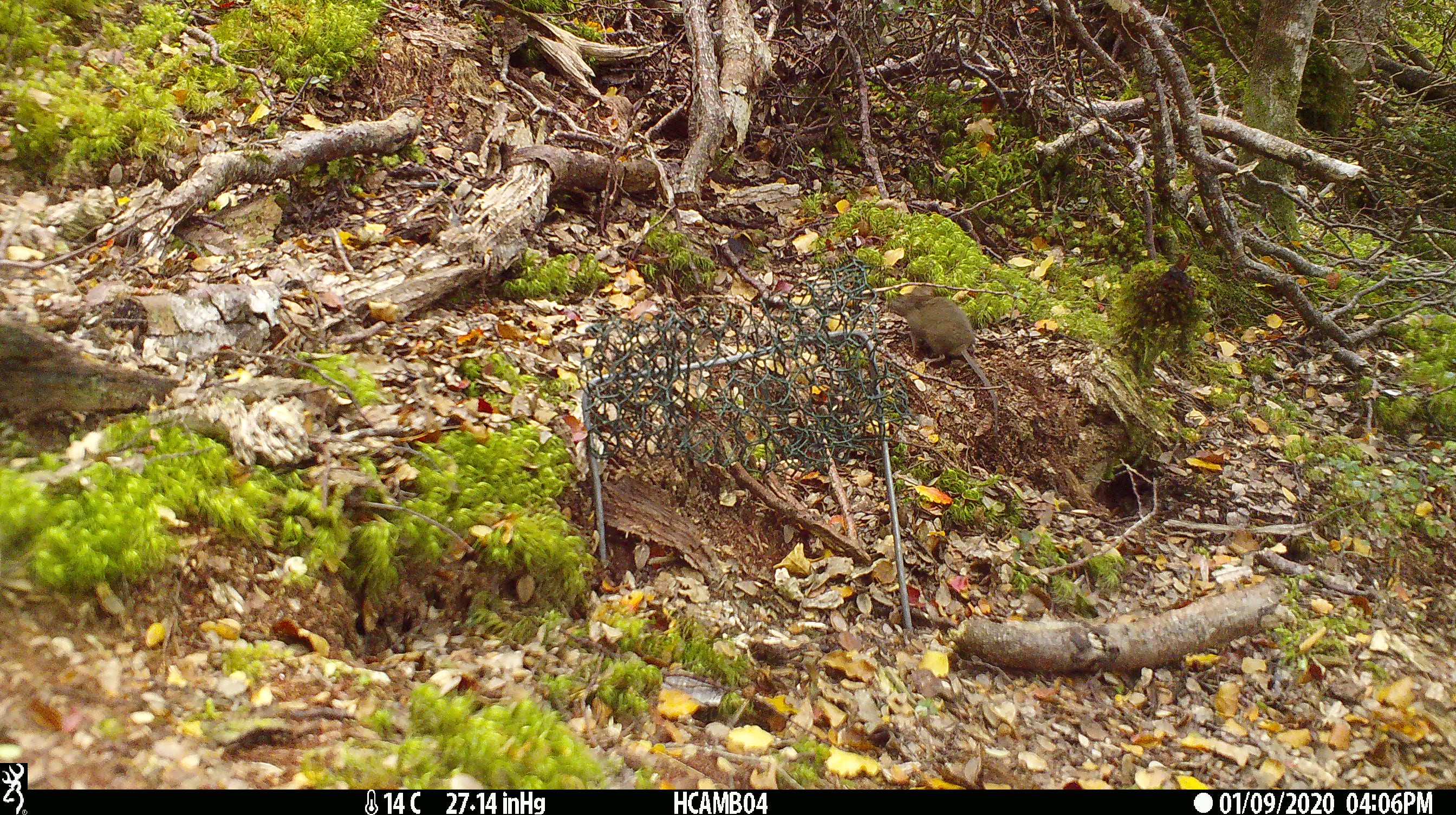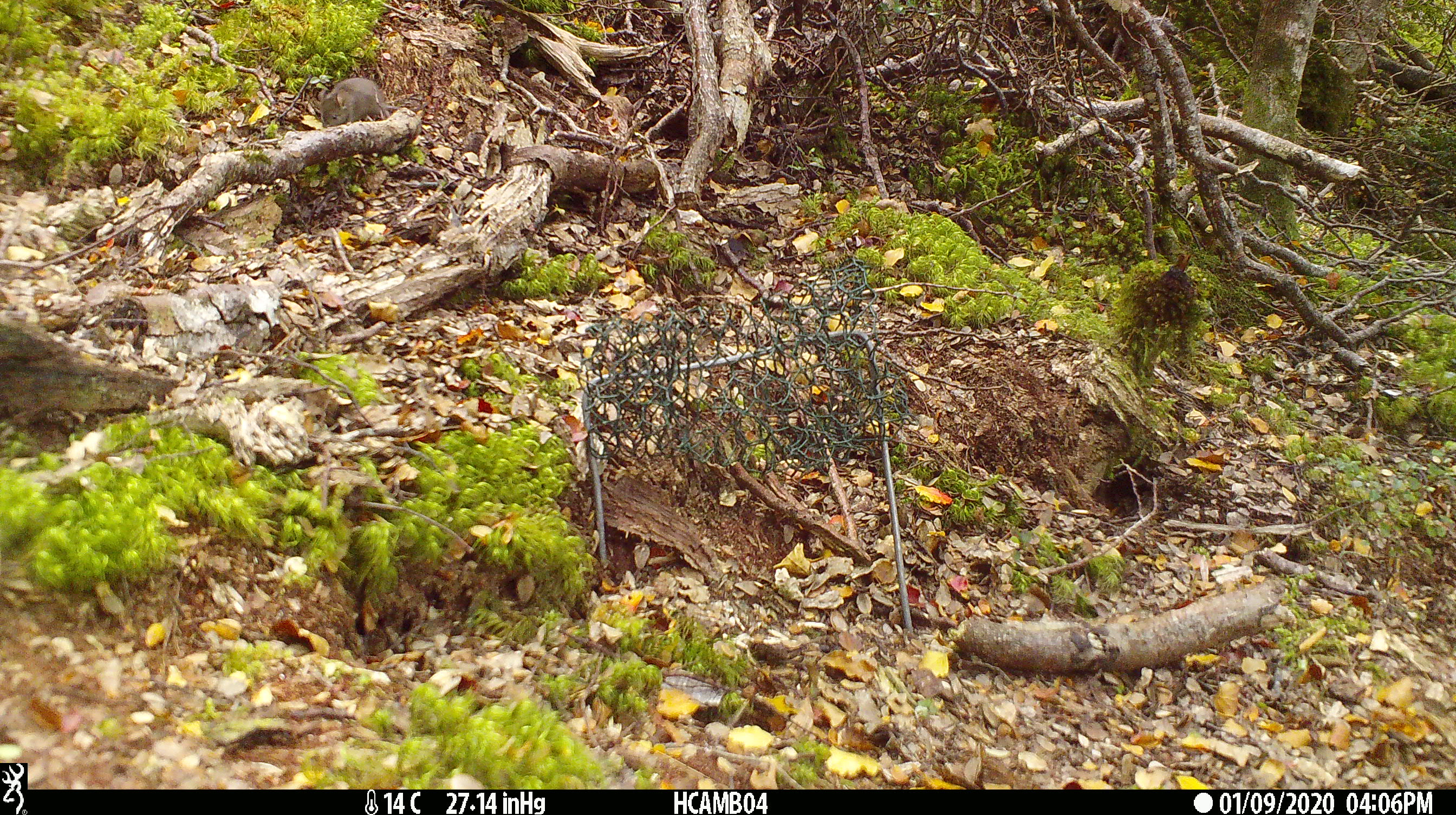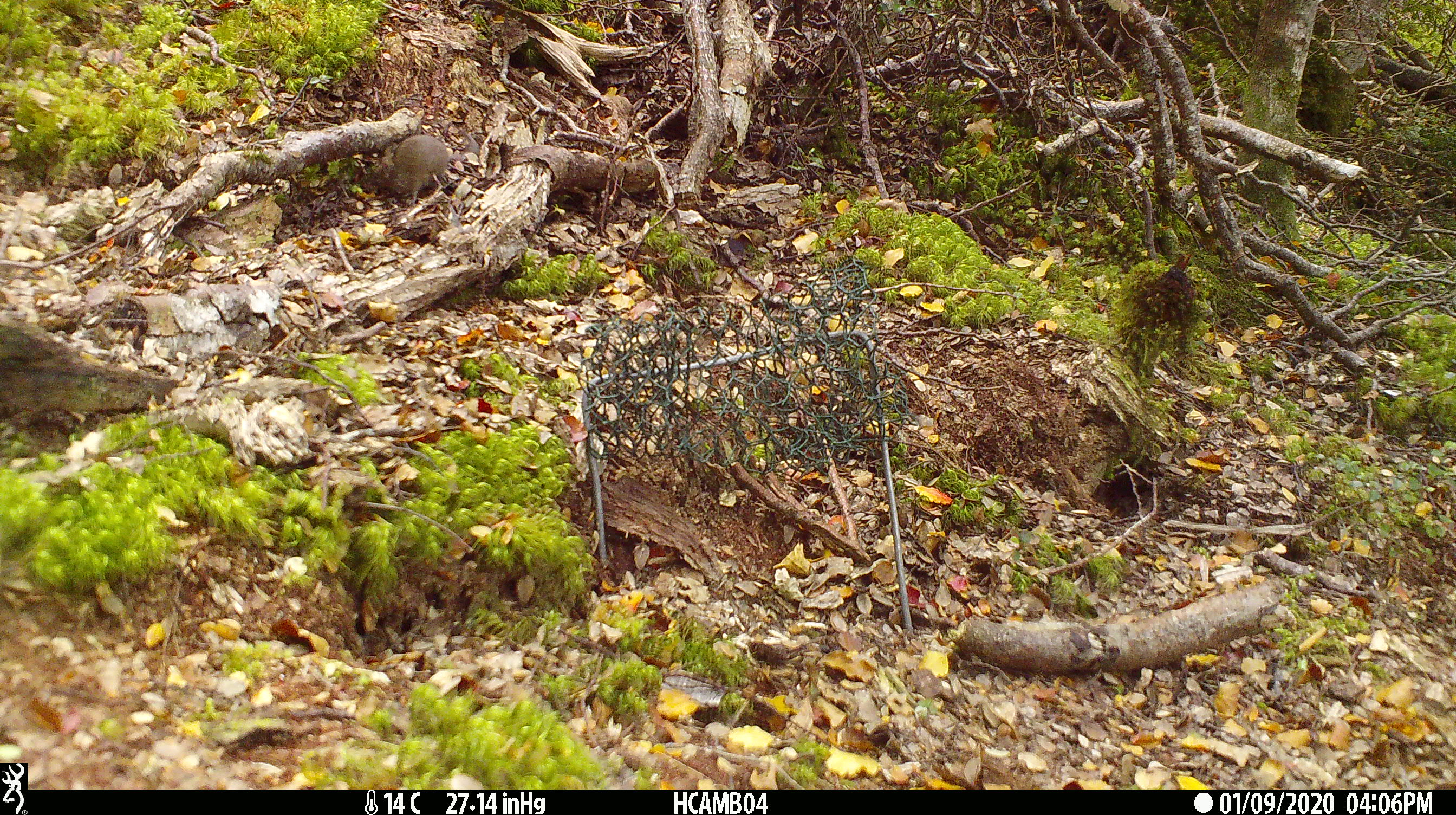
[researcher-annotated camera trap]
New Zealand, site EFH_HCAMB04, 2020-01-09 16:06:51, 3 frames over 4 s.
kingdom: Animalia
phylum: Chordata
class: Mammalia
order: Rodentia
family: Muridae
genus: Mus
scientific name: Mus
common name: mouse